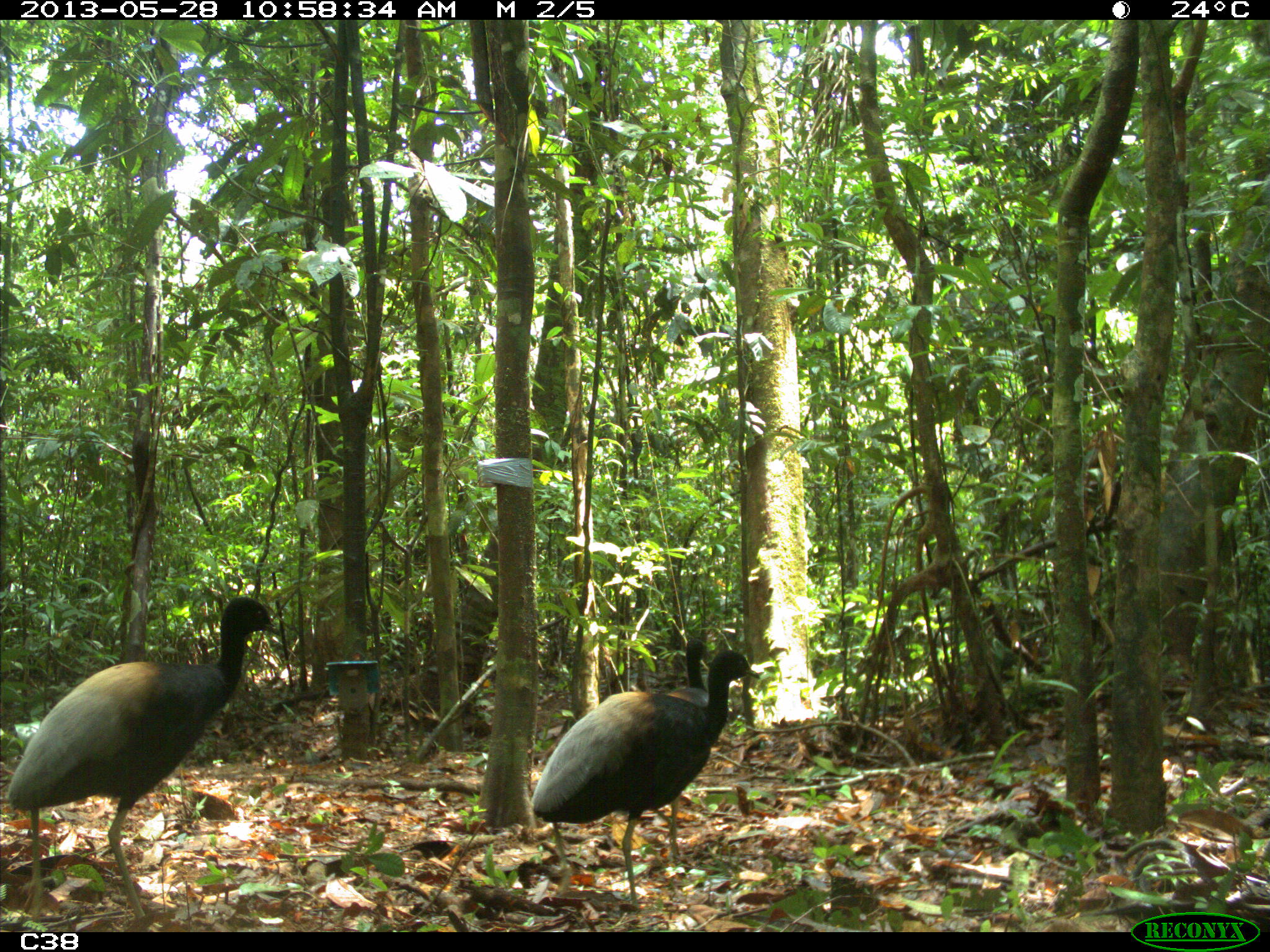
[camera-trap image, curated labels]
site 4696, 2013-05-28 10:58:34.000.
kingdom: Animalia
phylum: Chordata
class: Aves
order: Gruiformes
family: Psophiidae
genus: Psophia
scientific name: Psophia crepitans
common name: gray-winged trumpeter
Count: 3.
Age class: adult.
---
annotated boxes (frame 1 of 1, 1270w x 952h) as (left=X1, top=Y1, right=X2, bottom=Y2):
psophia crepitans: (left=0, top=597, right=279, bottom=929); (left=530, top=650, right=761, bottom=911); (left=667, top=640, right=709, bottom=706)